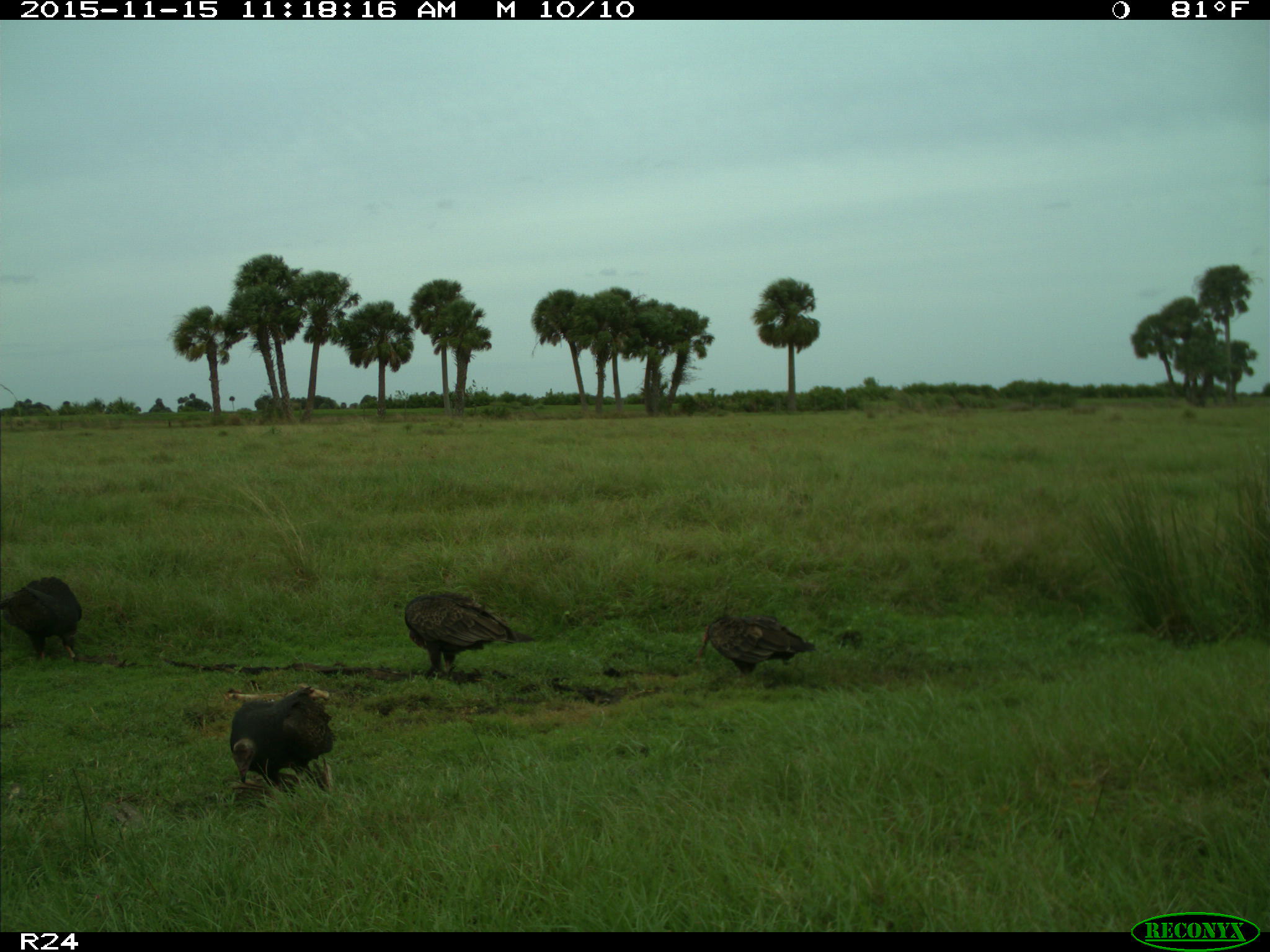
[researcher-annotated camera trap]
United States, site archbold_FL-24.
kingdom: Animalia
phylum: Chordata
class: Aves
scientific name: Aves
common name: birds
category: unidentified bird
Unidentified bird (birds) (Aves).